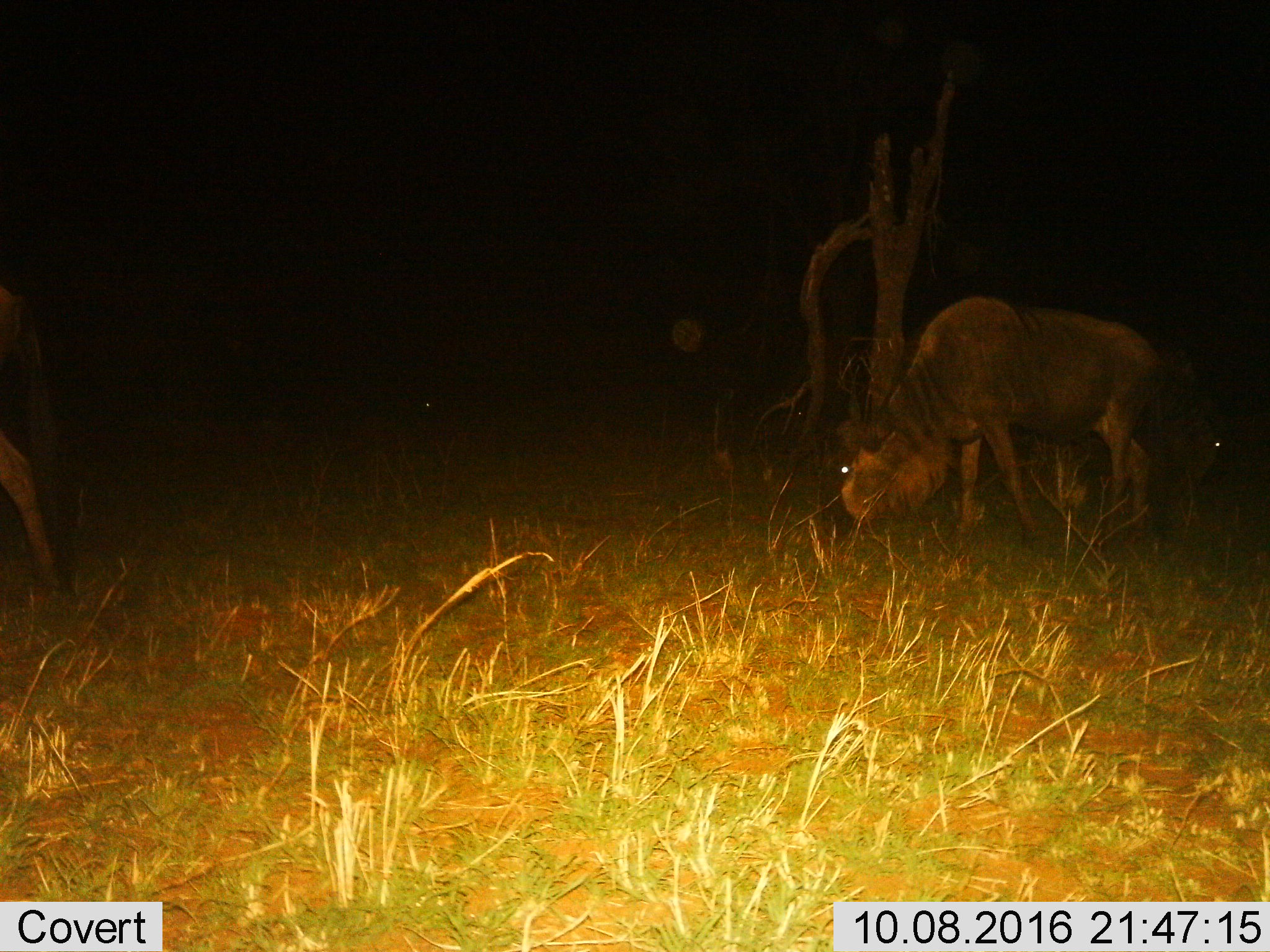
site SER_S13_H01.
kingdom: Animalia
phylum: Chordata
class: Mammalia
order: Artiodactyla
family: Bovidae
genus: Connochaetes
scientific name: Connochaetes taurinus taurinus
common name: blue wildebeest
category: wildebeestblue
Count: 1.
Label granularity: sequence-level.